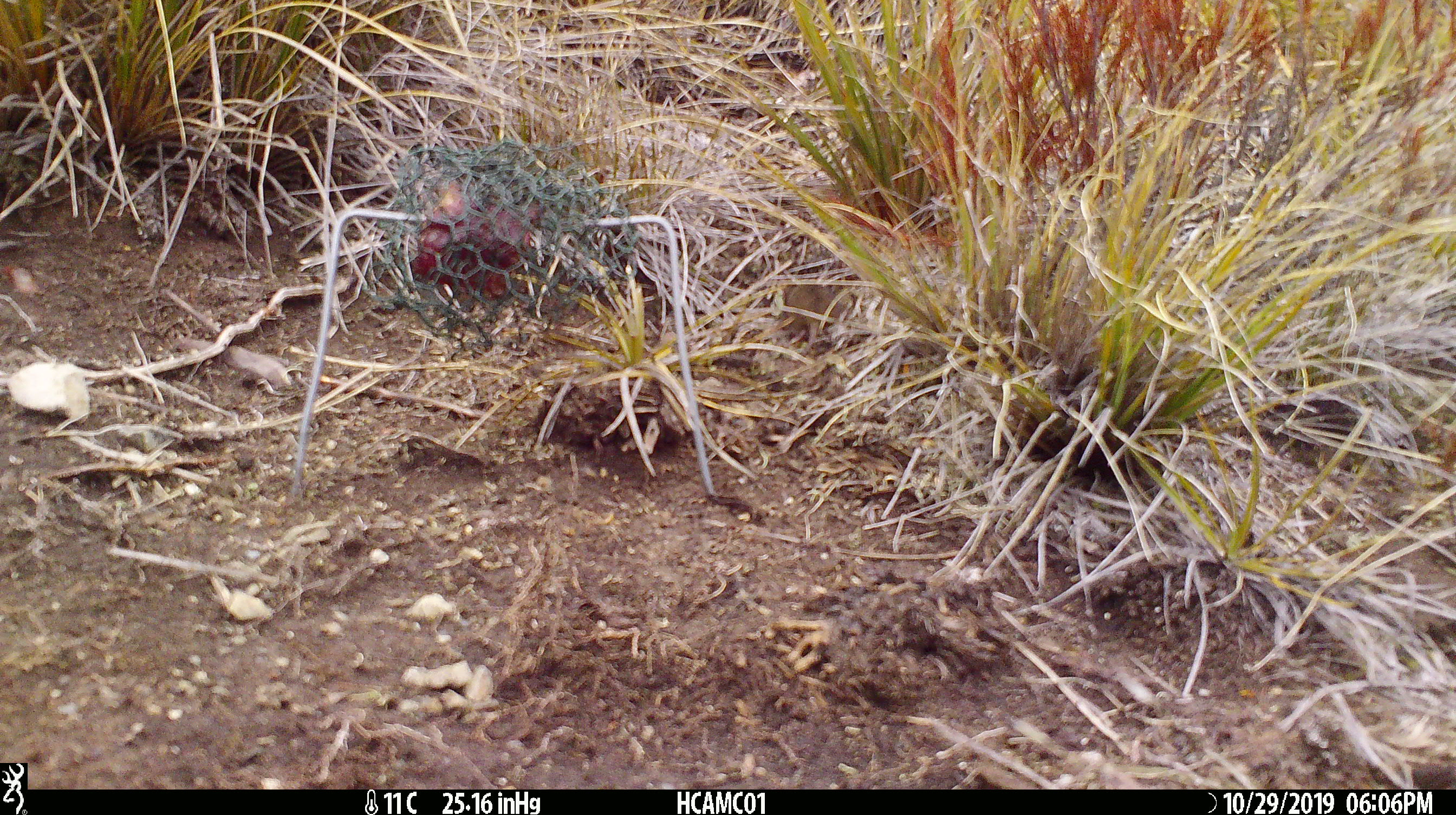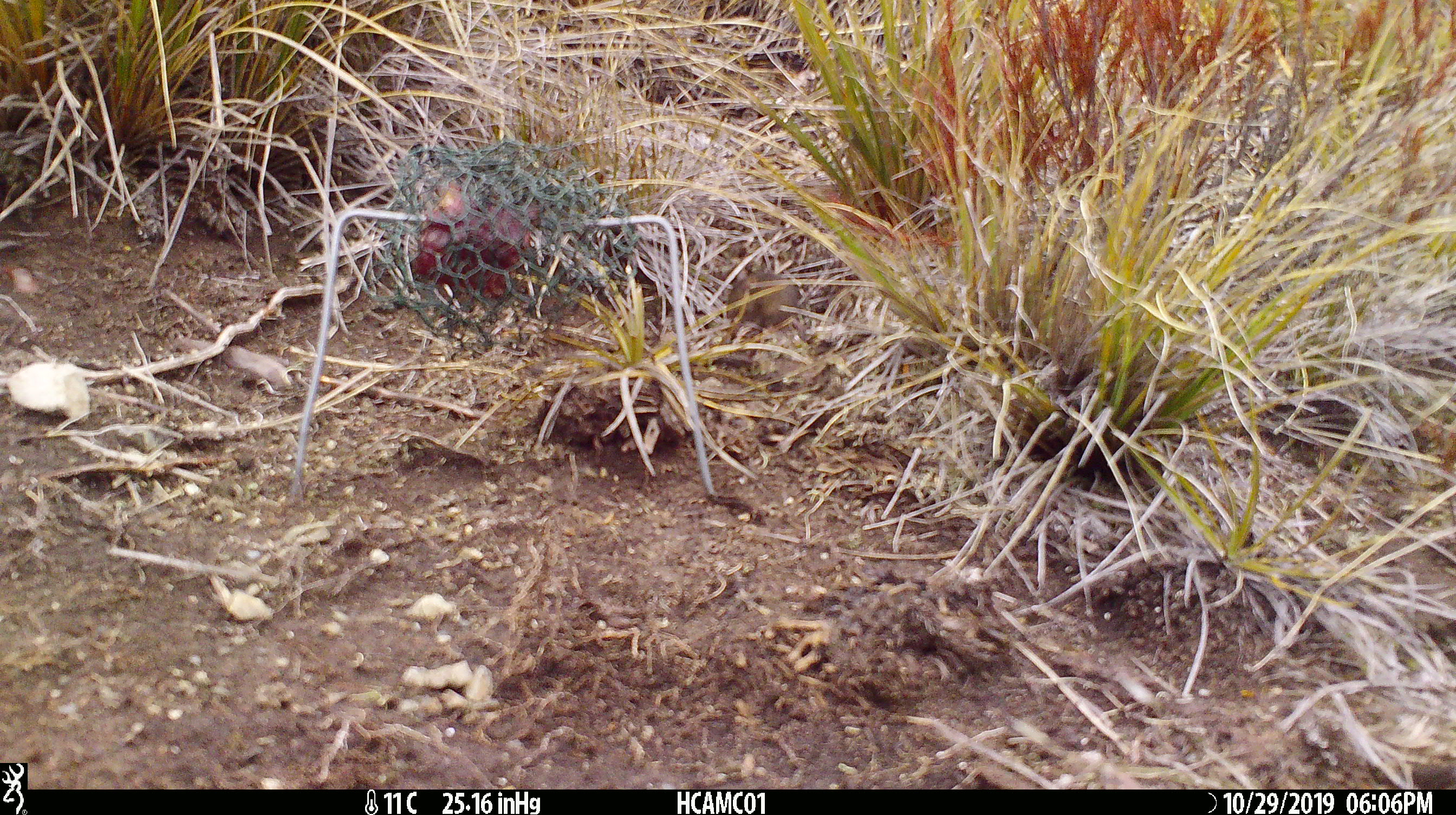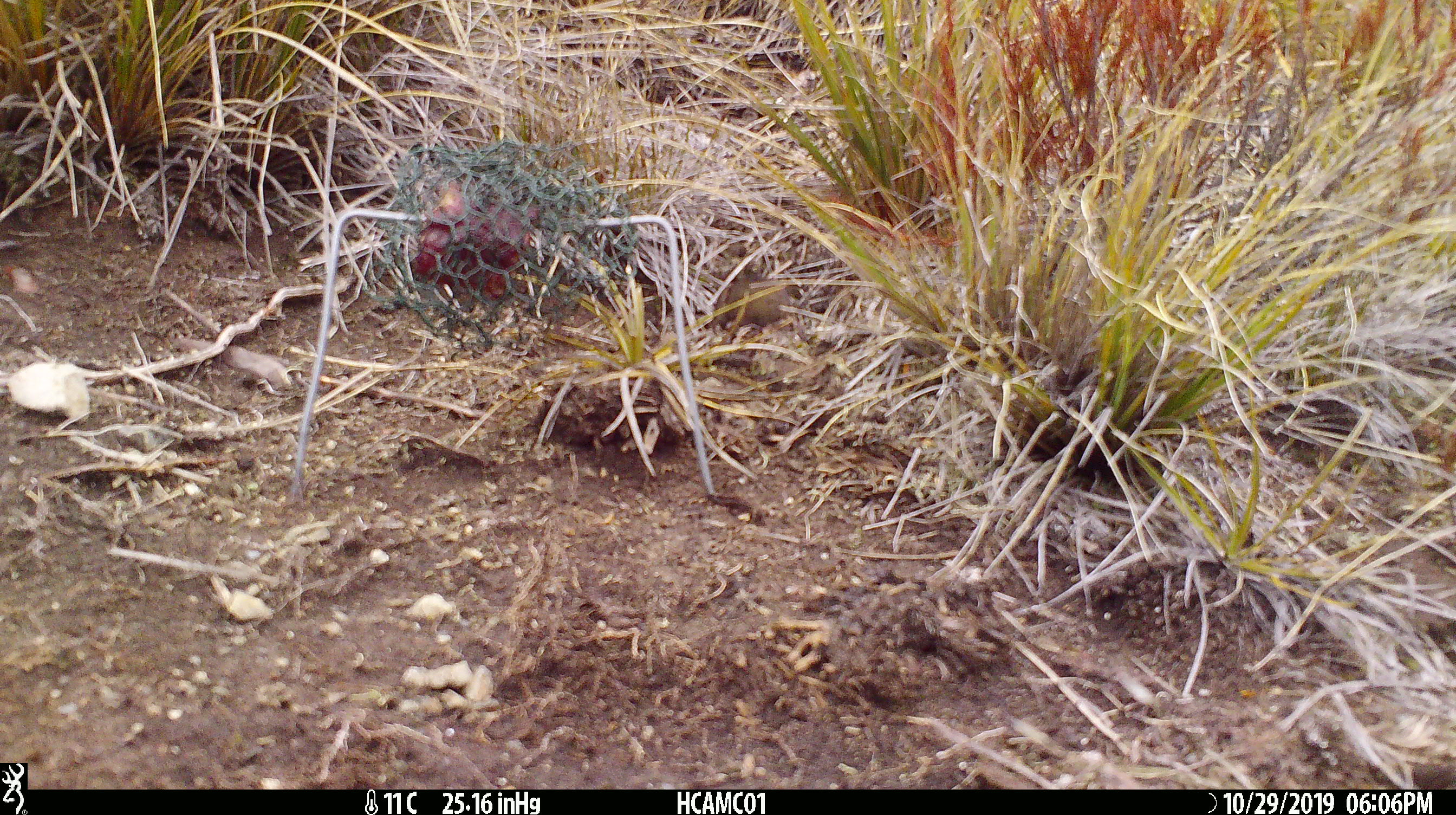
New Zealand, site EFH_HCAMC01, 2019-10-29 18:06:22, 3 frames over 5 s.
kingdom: Animalia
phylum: Chordata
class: Mammalia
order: Rodentia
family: Muridae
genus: Mus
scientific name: Mus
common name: mouse